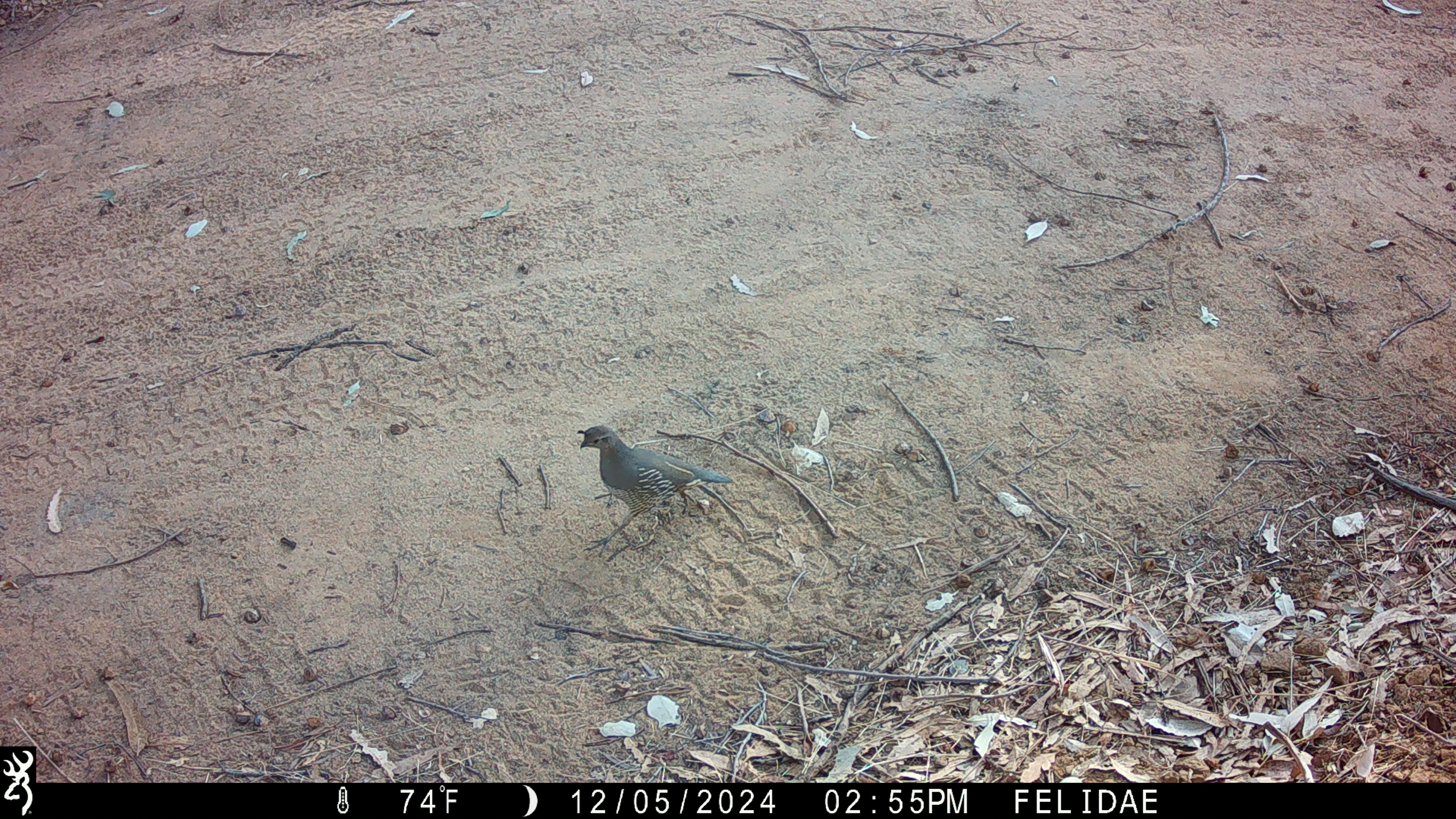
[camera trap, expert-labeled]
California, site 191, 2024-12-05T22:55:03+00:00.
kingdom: Animalia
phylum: Chordata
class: Aves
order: Galliformes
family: Odontophoridae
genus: Callipepla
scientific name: Callipepla californica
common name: california quail